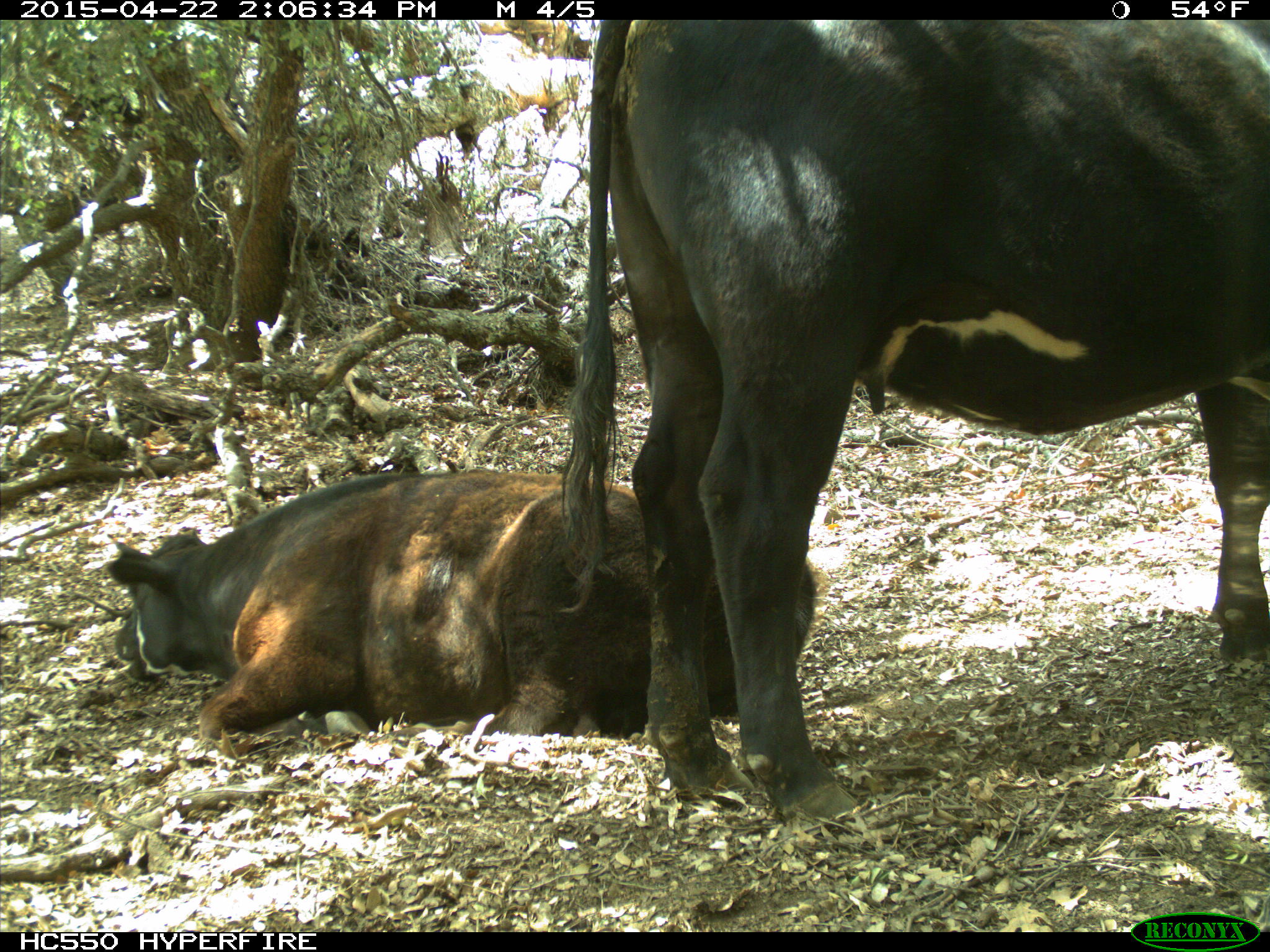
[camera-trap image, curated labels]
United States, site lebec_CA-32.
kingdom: Animalia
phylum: Chordata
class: Mammalia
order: Artiodactyla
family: Bovidae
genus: Bos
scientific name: Bos taurus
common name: domestic cow